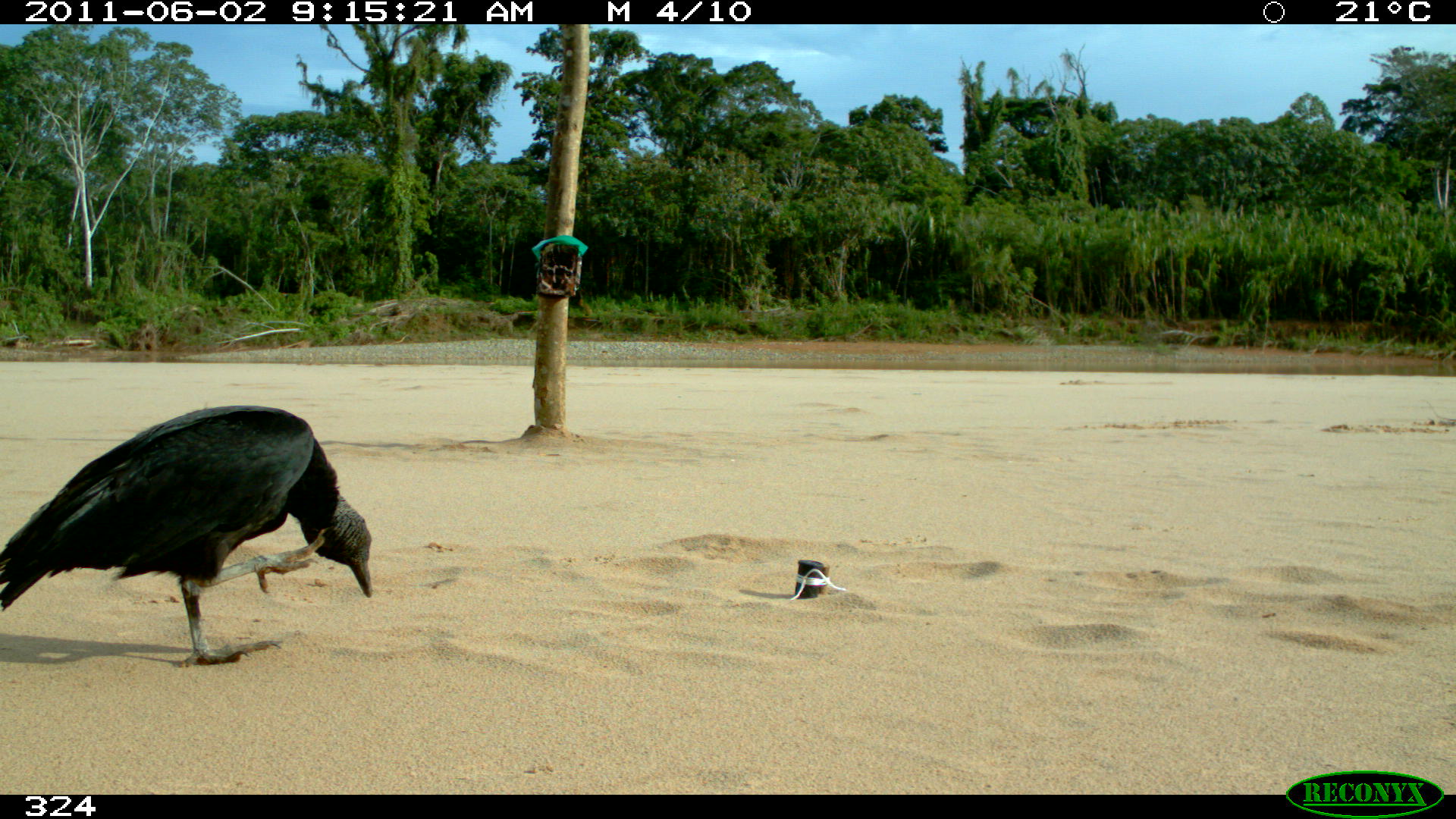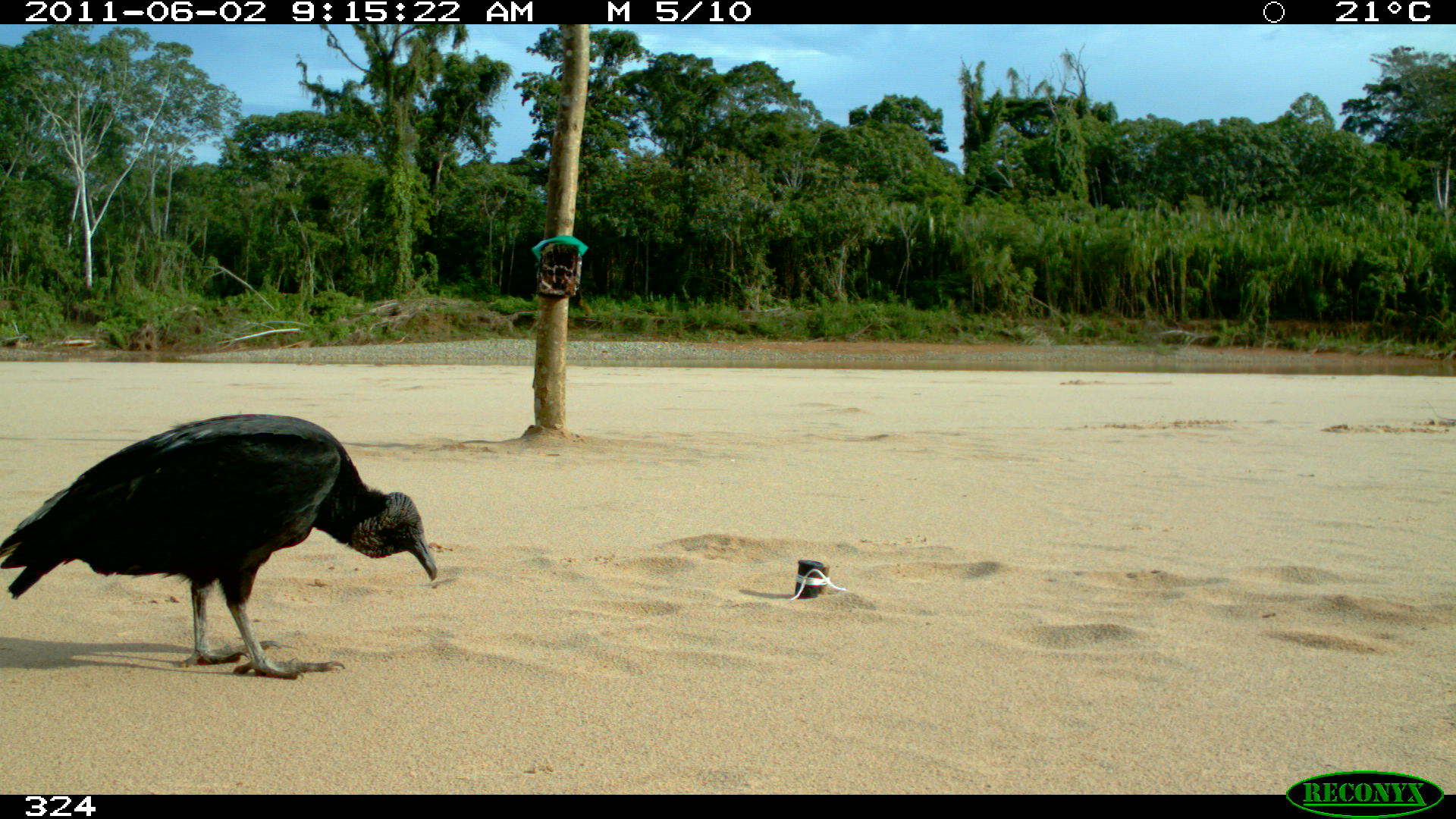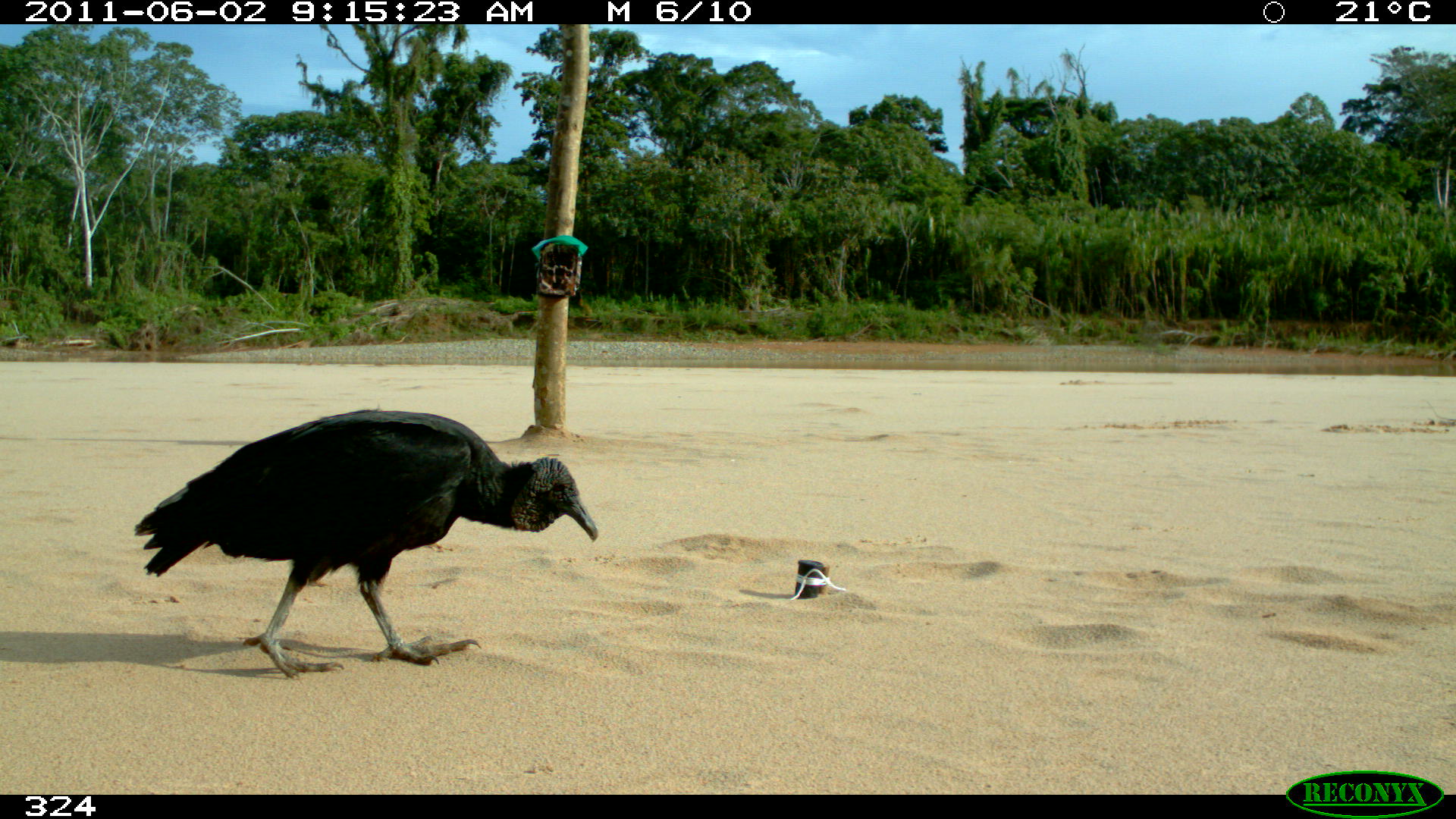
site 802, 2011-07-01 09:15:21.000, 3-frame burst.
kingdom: Animalia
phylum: Chordata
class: Aves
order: Cathartiformes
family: Cathartidae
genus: Coragyps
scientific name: Coragyps atratus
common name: black vulture